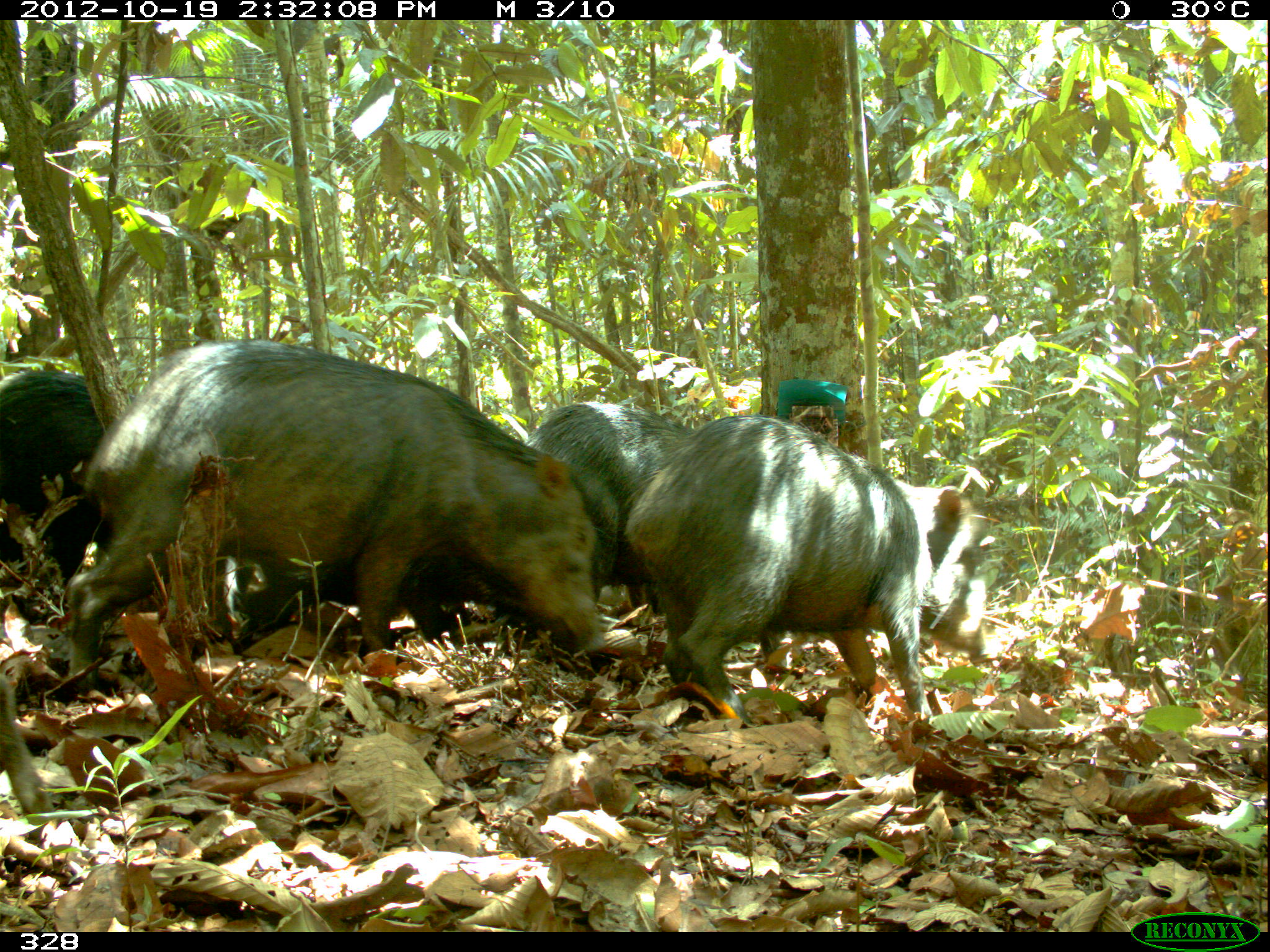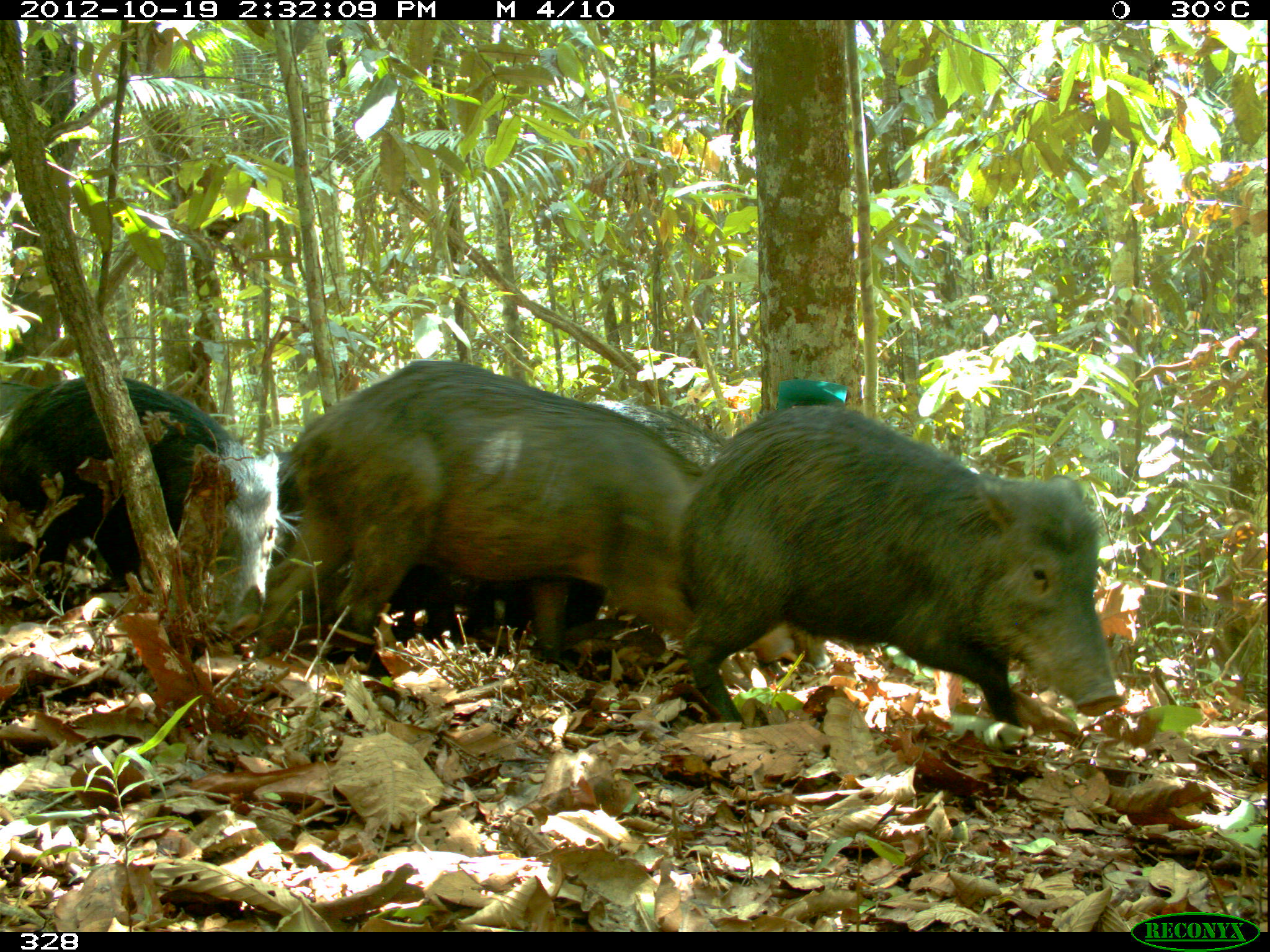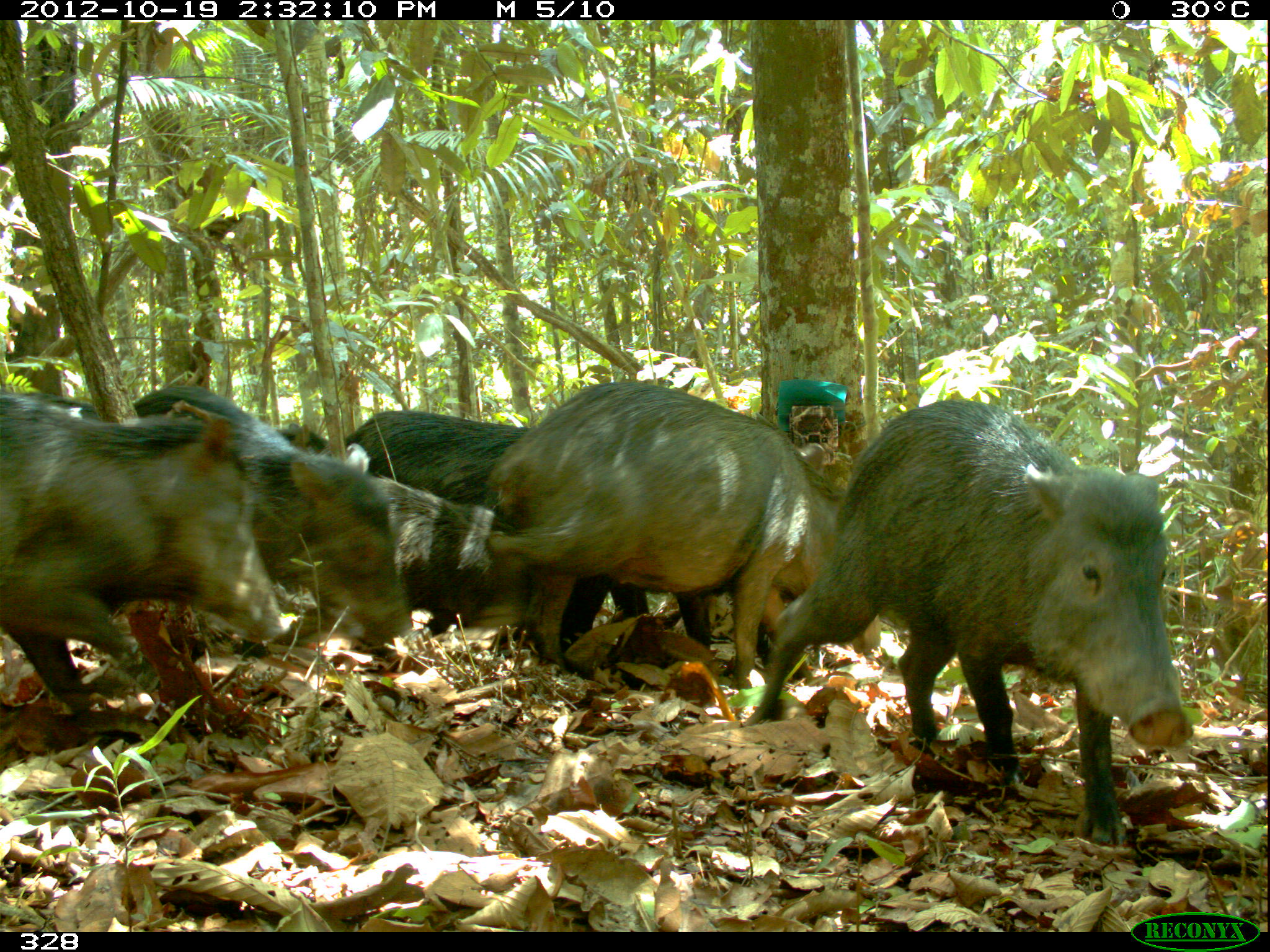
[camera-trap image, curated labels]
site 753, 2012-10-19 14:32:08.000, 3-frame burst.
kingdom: Animalia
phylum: Chordata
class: Mammalia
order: Artiodactyla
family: Tayassuidae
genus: Tayassu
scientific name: Tayassu pecari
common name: white-lipped peccary